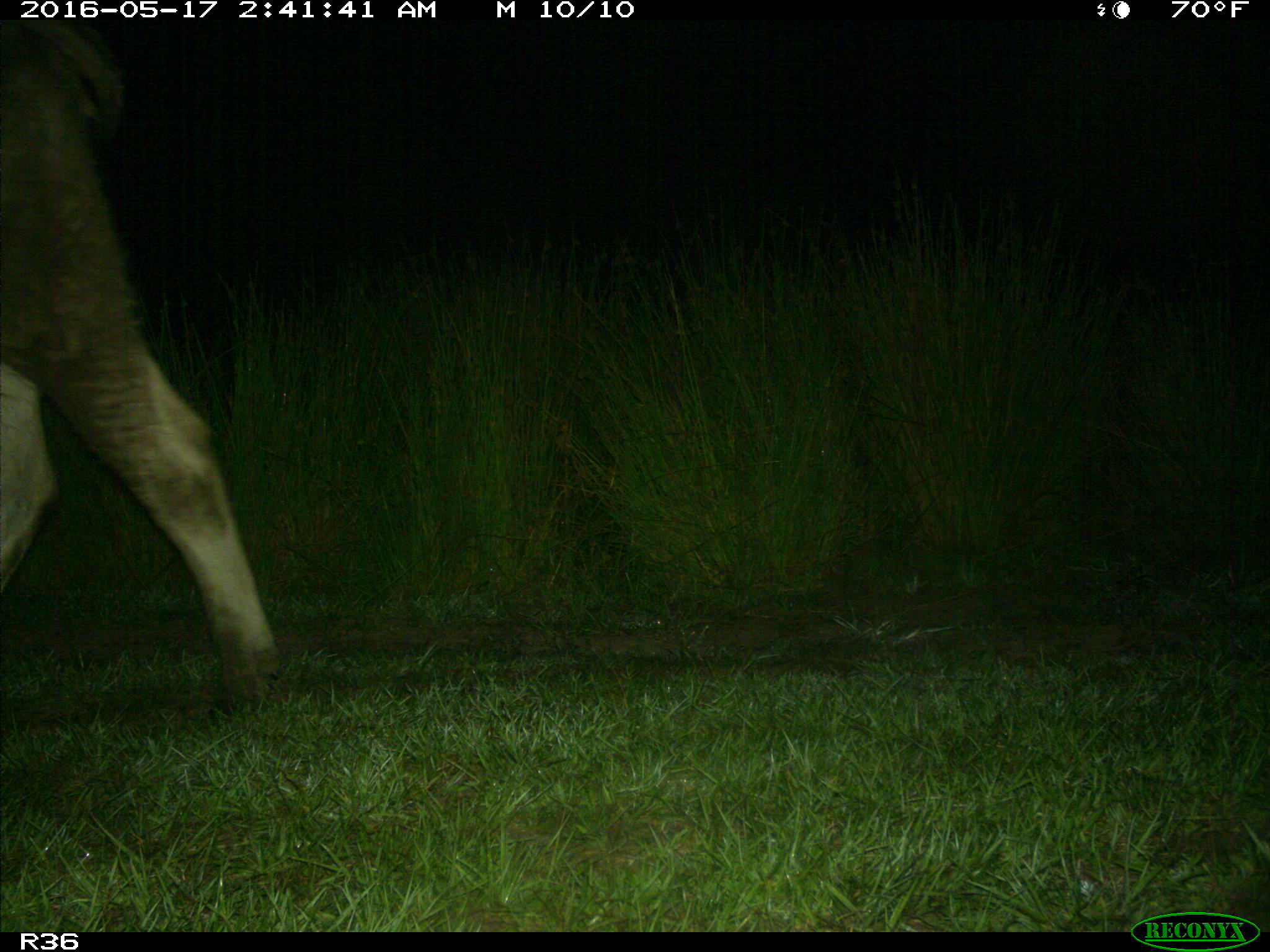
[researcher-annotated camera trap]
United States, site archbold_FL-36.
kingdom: Animalia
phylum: Chordata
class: Mammalia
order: Artiodactyla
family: Bovidae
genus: Bos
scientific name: Bos taurus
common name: domestic cow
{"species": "Bos taurus (domestic cow)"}